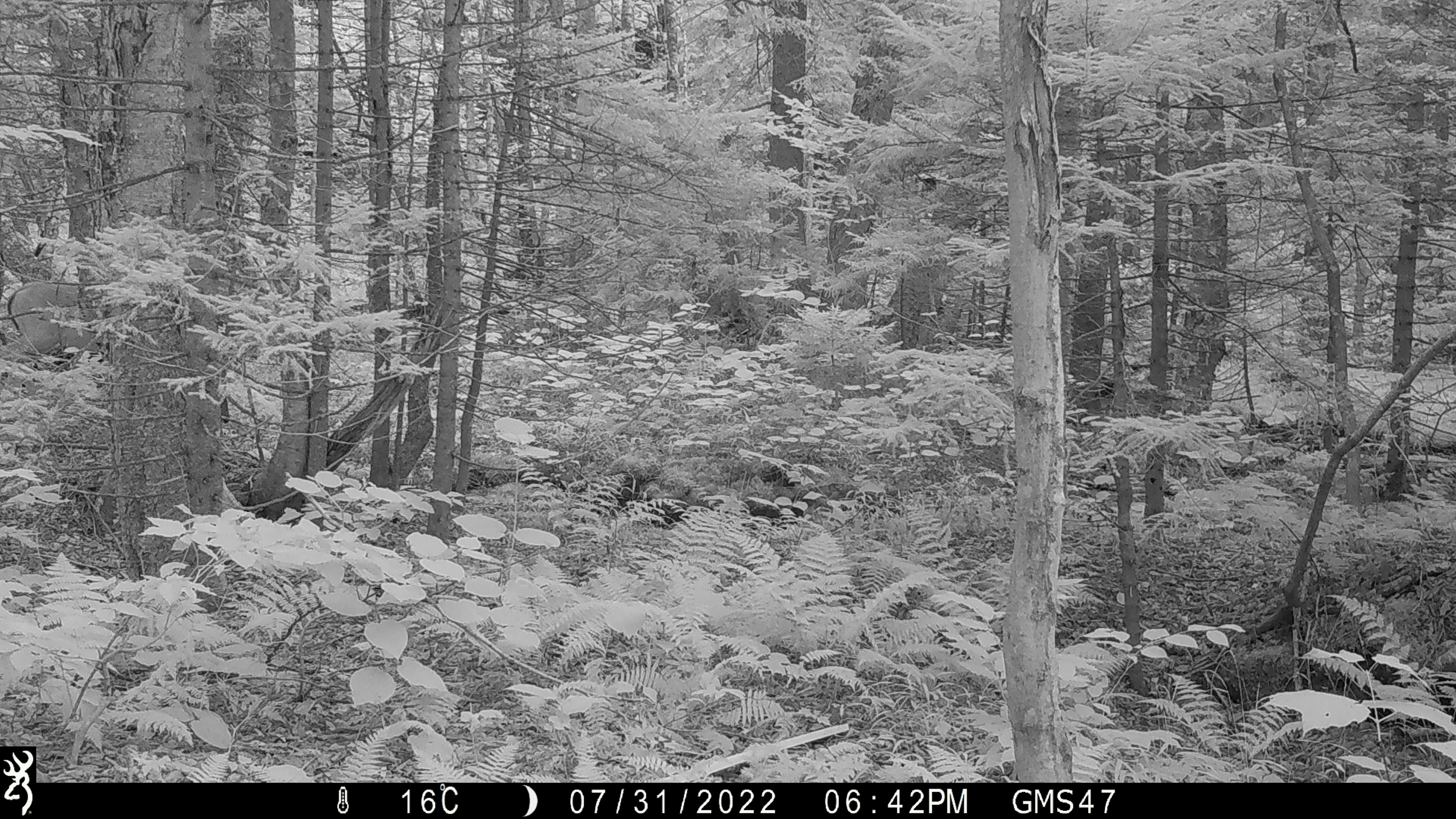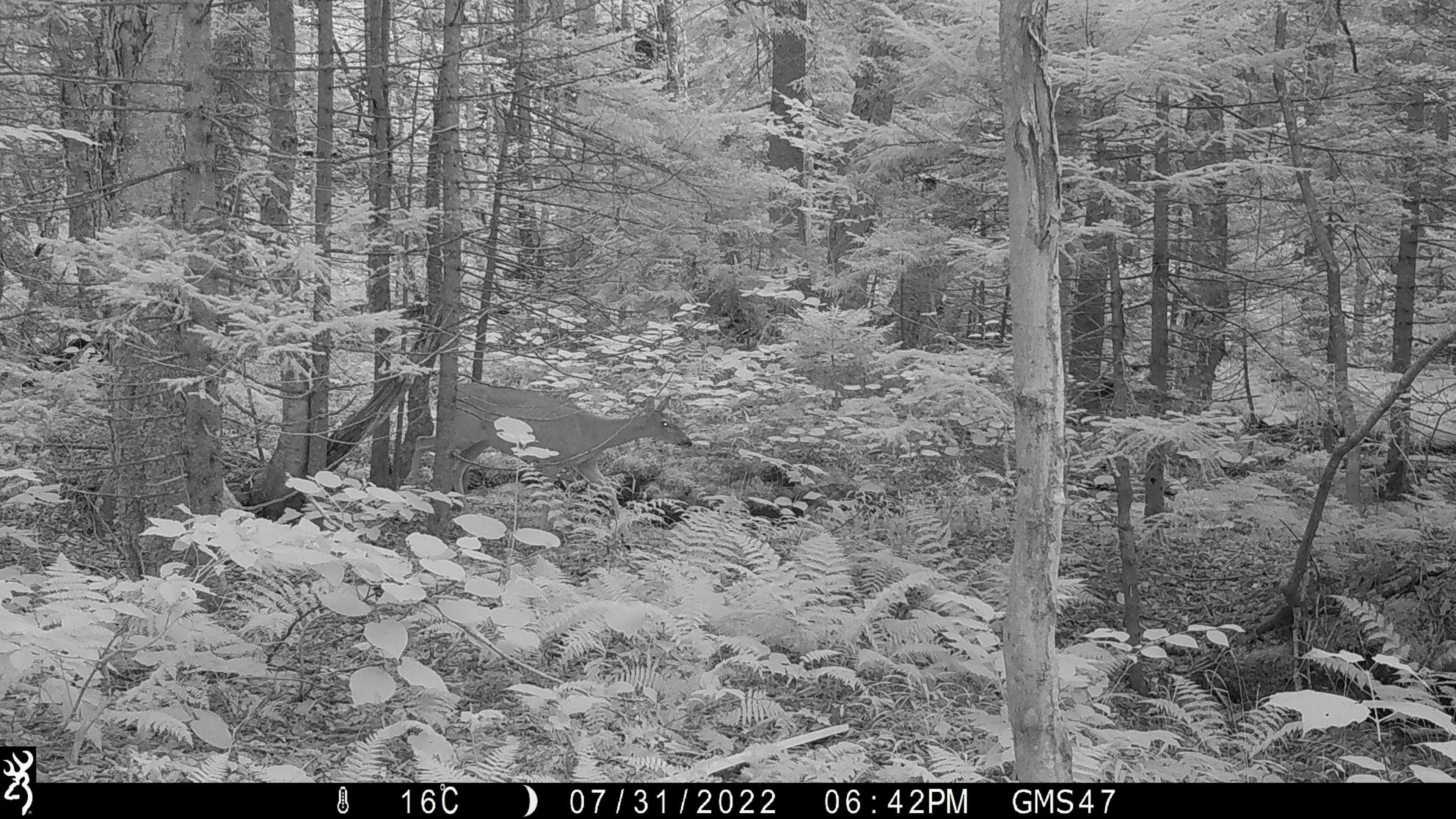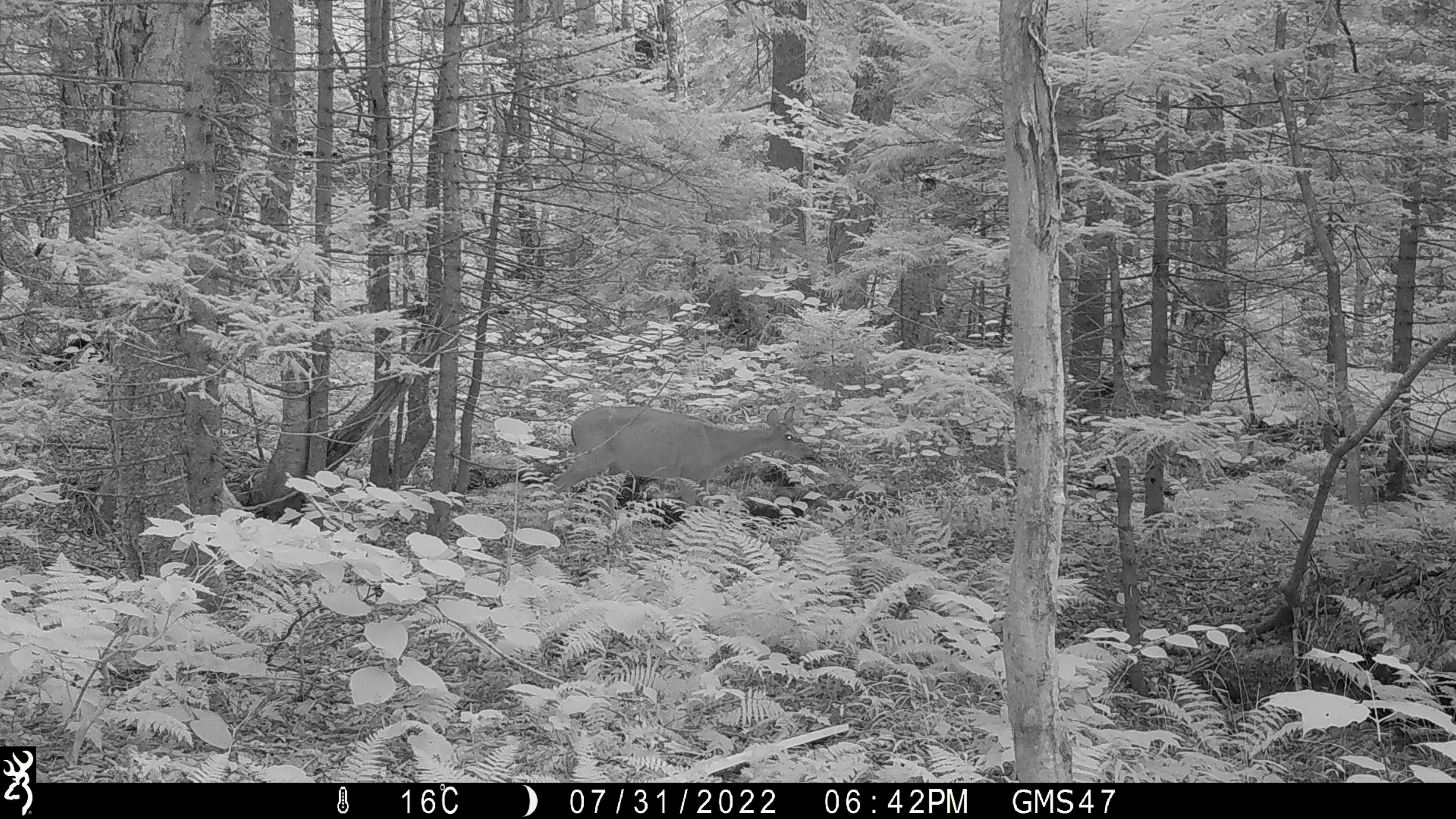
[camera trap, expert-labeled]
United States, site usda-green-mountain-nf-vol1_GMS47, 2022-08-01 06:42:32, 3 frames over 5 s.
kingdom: Animalia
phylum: Chordata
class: Mammalia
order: Artiodactyla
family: Cervidae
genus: Odocoileus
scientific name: Odocoileus virginianus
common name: white-tailed deer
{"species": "white-tailed deer (Odocoileus virginianus)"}